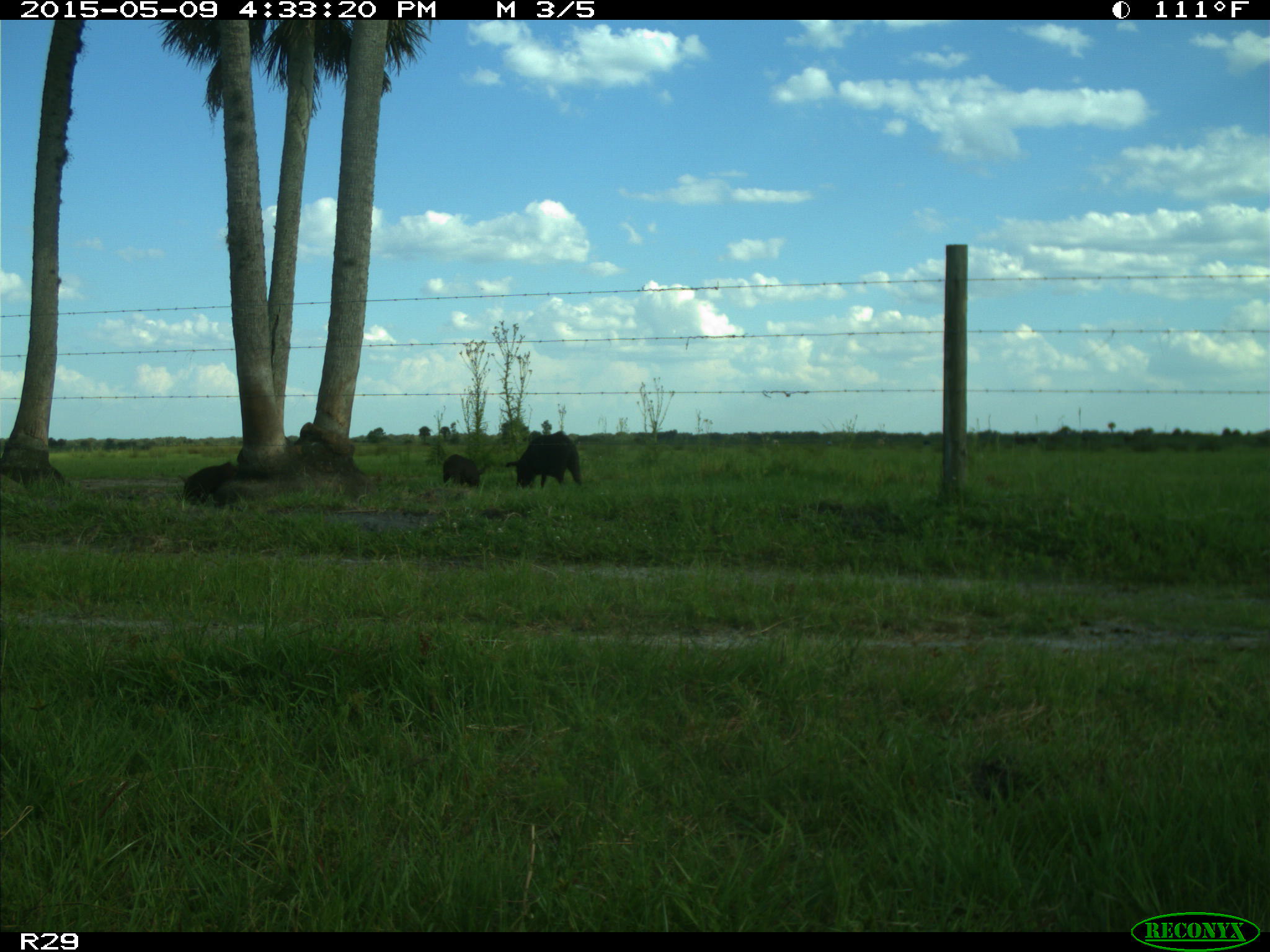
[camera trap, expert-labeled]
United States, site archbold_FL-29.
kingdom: Animalia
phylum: Chordata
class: Mammalia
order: Artiodactyla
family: Suidae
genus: Sus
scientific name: Sus scrofa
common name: wild boar